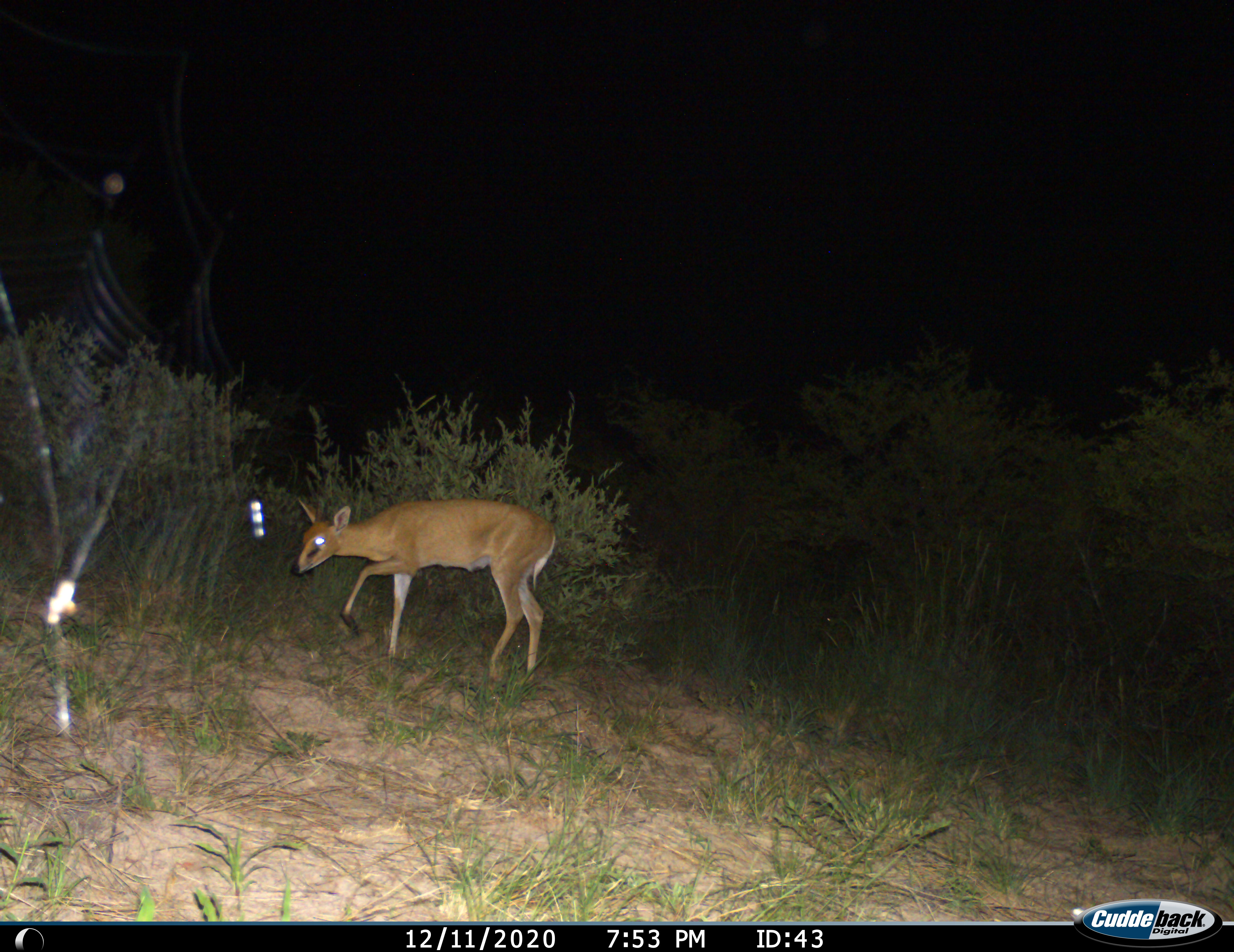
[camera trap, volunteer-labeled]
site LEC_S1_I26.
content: unidentified animal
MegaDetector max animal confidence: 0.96